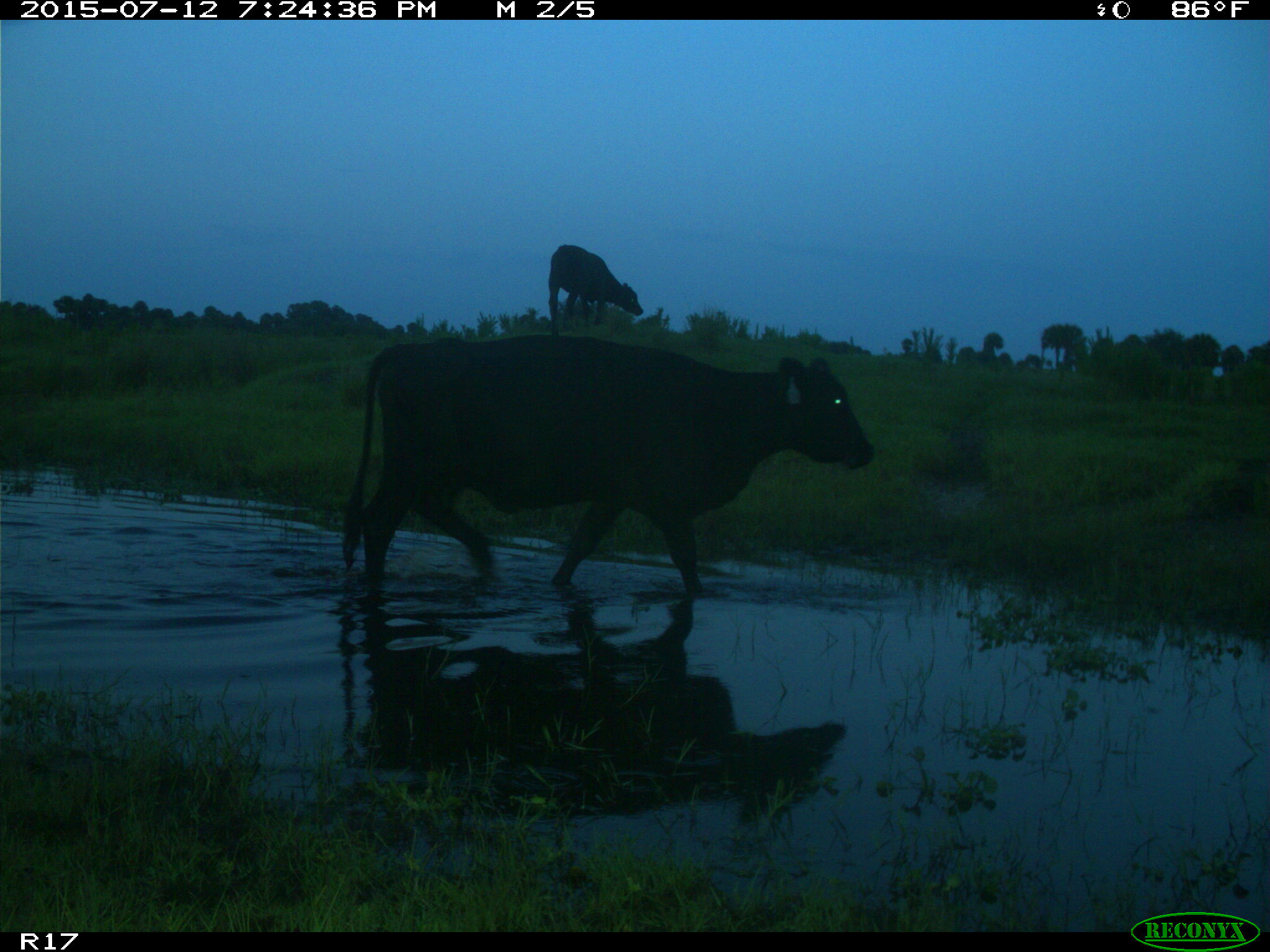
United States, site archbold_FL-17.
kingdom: Animalia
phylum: Chordata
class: Mammalia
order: Artiodactyla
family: Bovidae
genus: Bos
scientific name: Bos taurus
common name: domestic cow